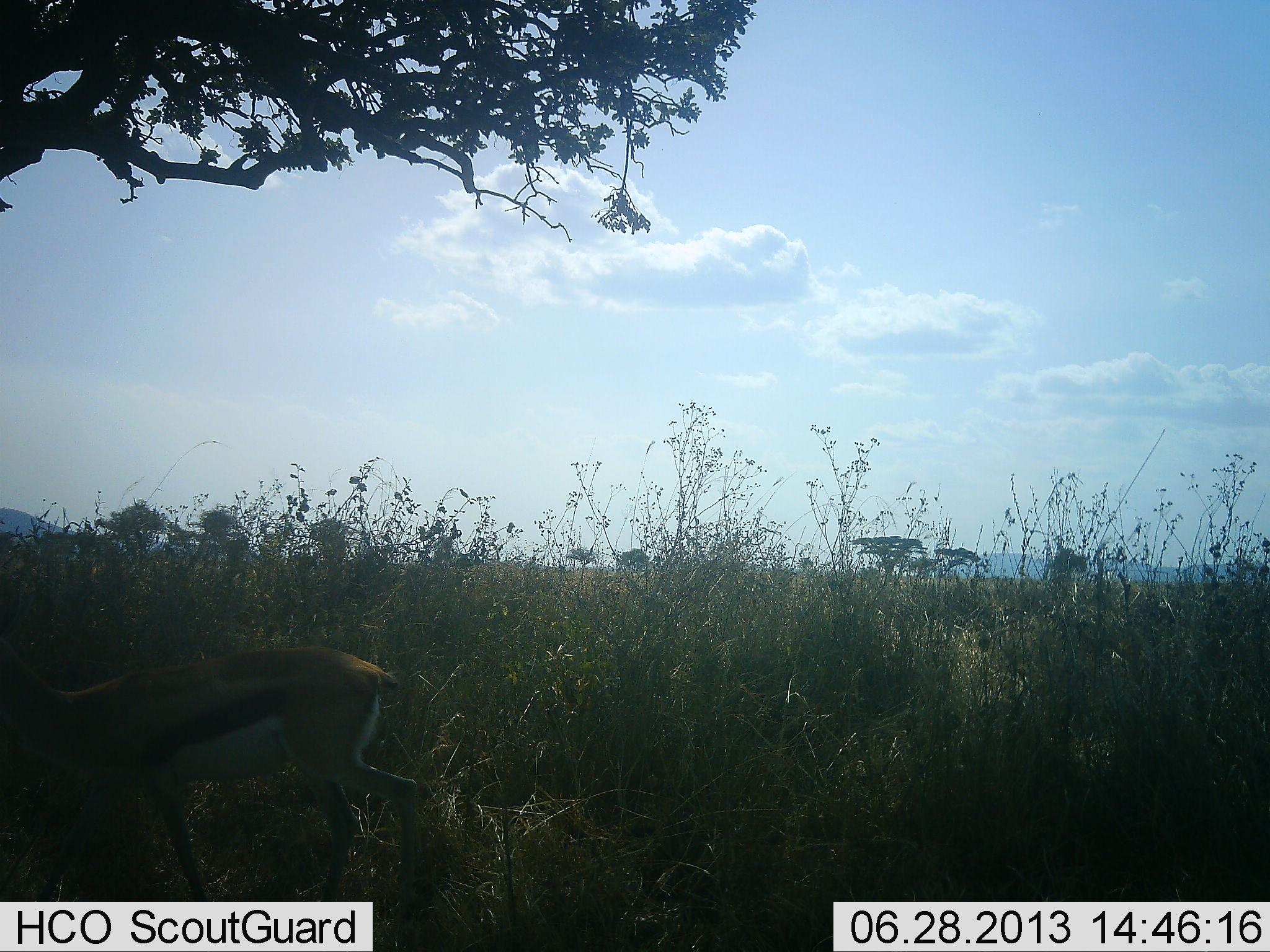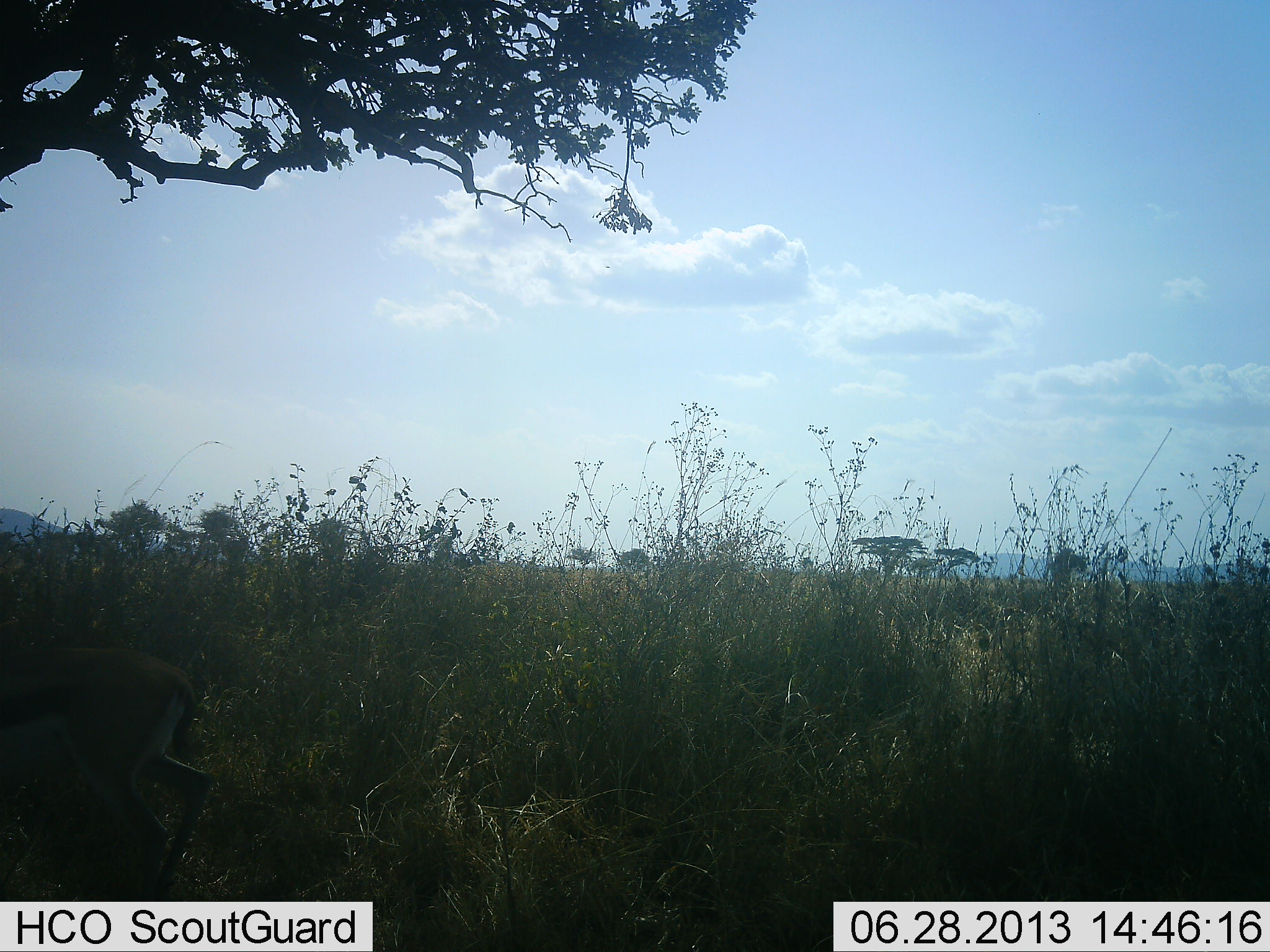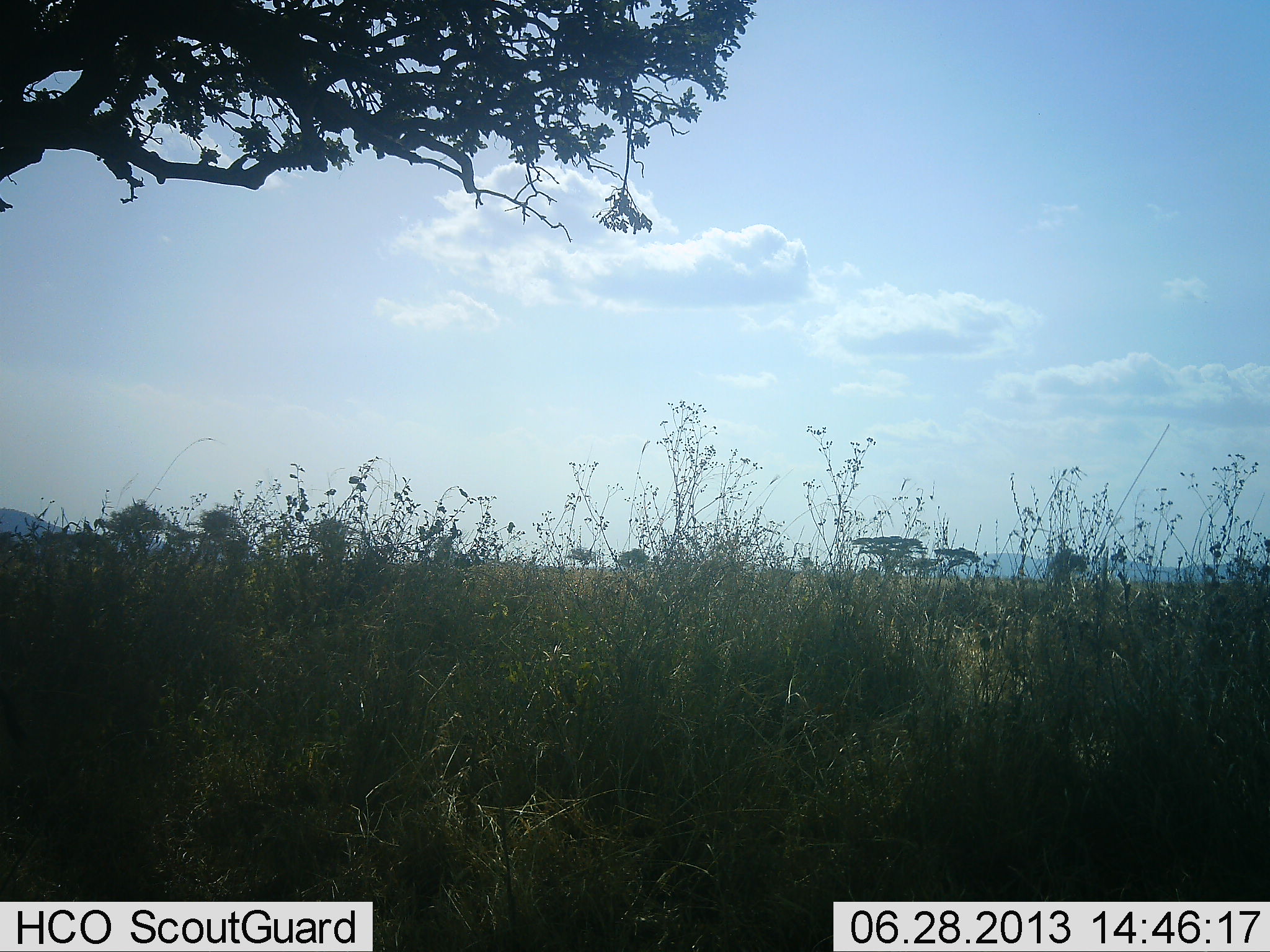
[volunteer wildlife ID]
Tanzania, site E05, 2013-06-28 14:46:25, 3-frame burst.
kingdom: Animalia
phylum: Chordata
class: Mammalia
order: Artiodactyla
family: Bovidae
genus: Eudorcas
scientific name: Eudorcas thomsonii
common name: thomson's gazelle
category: gazellethomsons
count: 1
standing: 6%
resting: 0%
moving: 100%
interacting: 0%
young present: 0%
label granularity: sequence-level